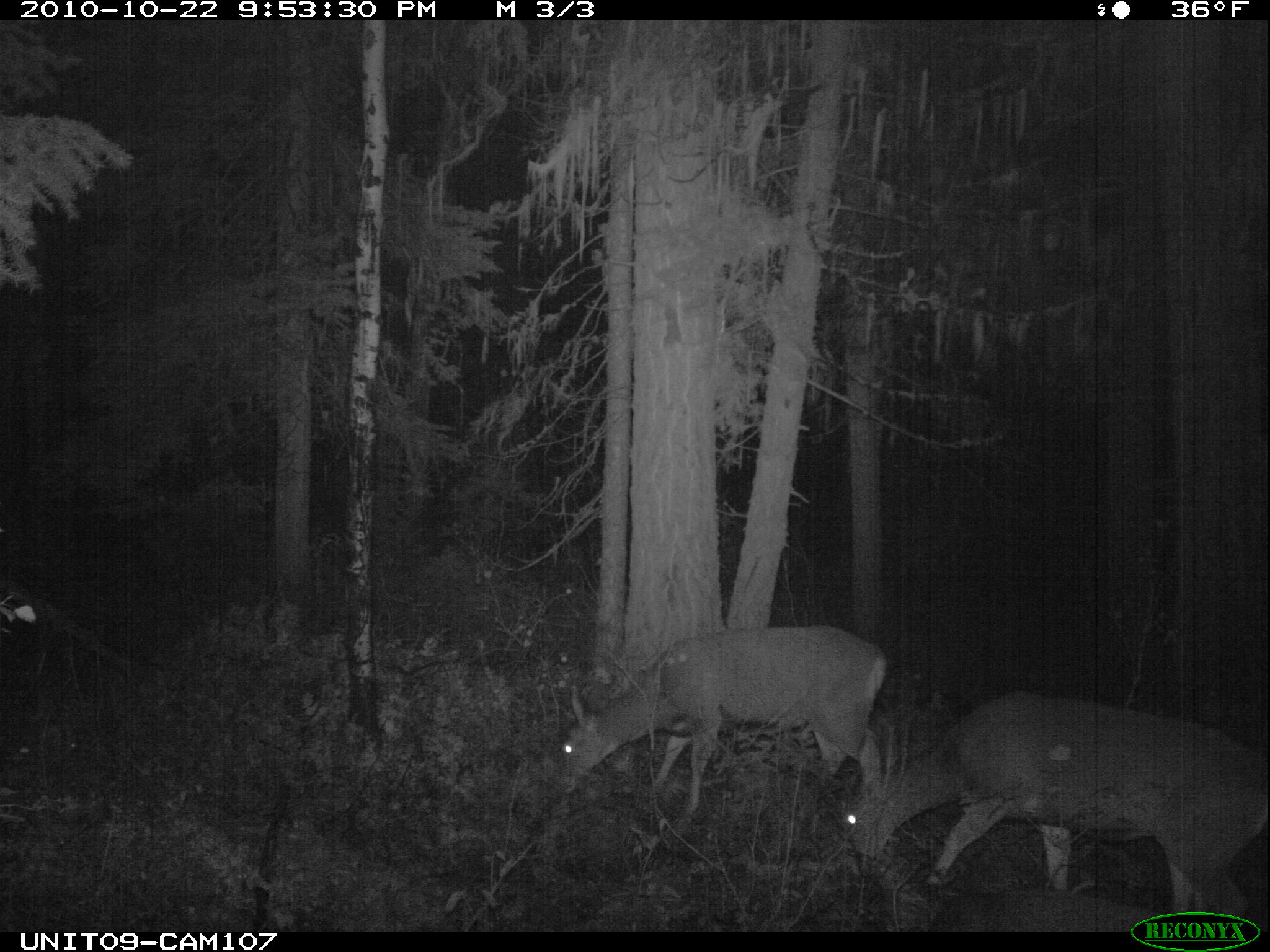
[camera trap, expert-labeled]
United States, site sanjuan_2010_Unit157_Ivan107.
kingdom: Animalia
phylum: Chordata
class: Mammalia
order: Artiodactyla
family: Cervidae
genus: Odocoileus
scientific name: Odocoileus hemionus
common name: mule deer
Odocoileus hemionus (mule deer).